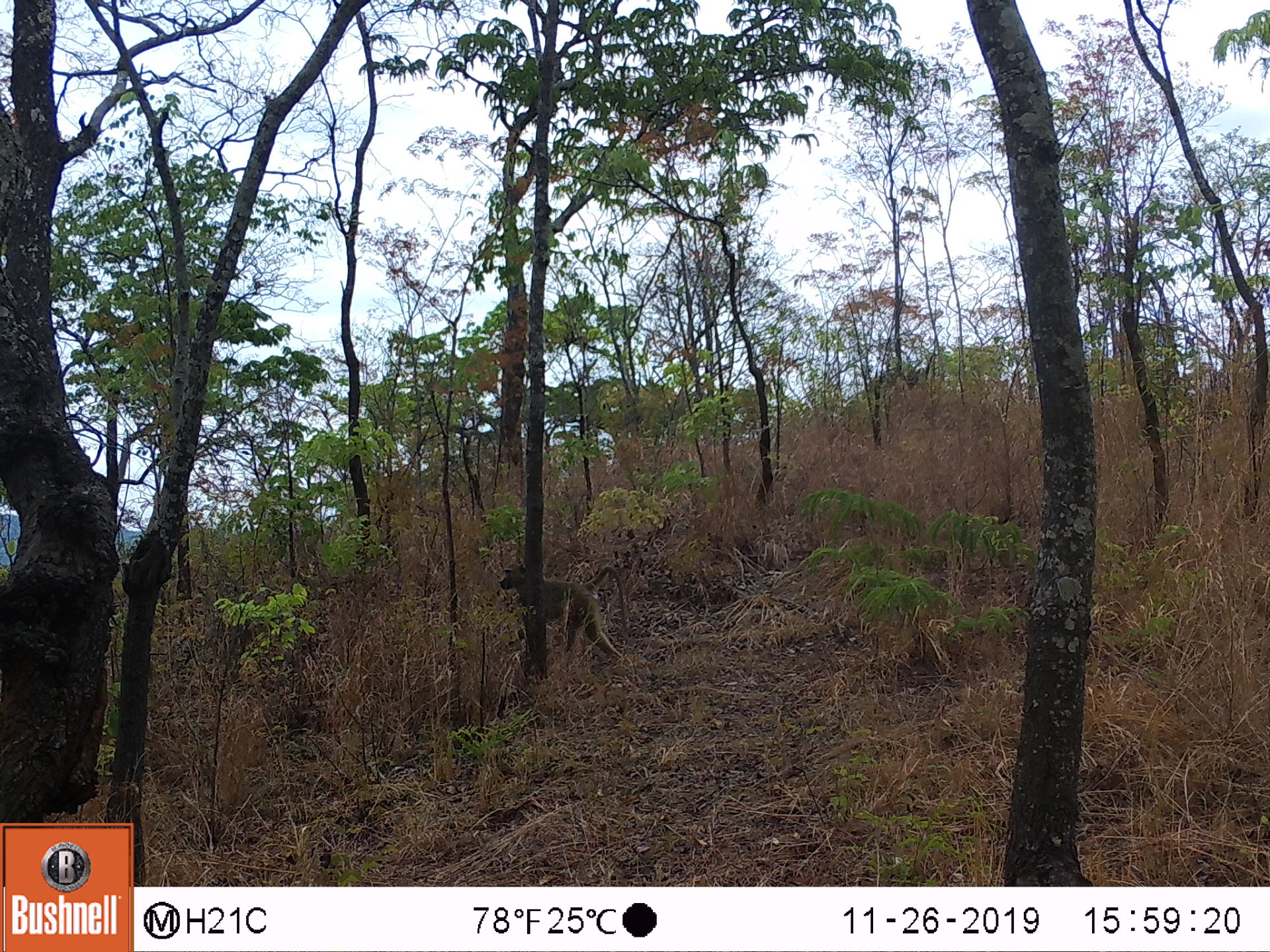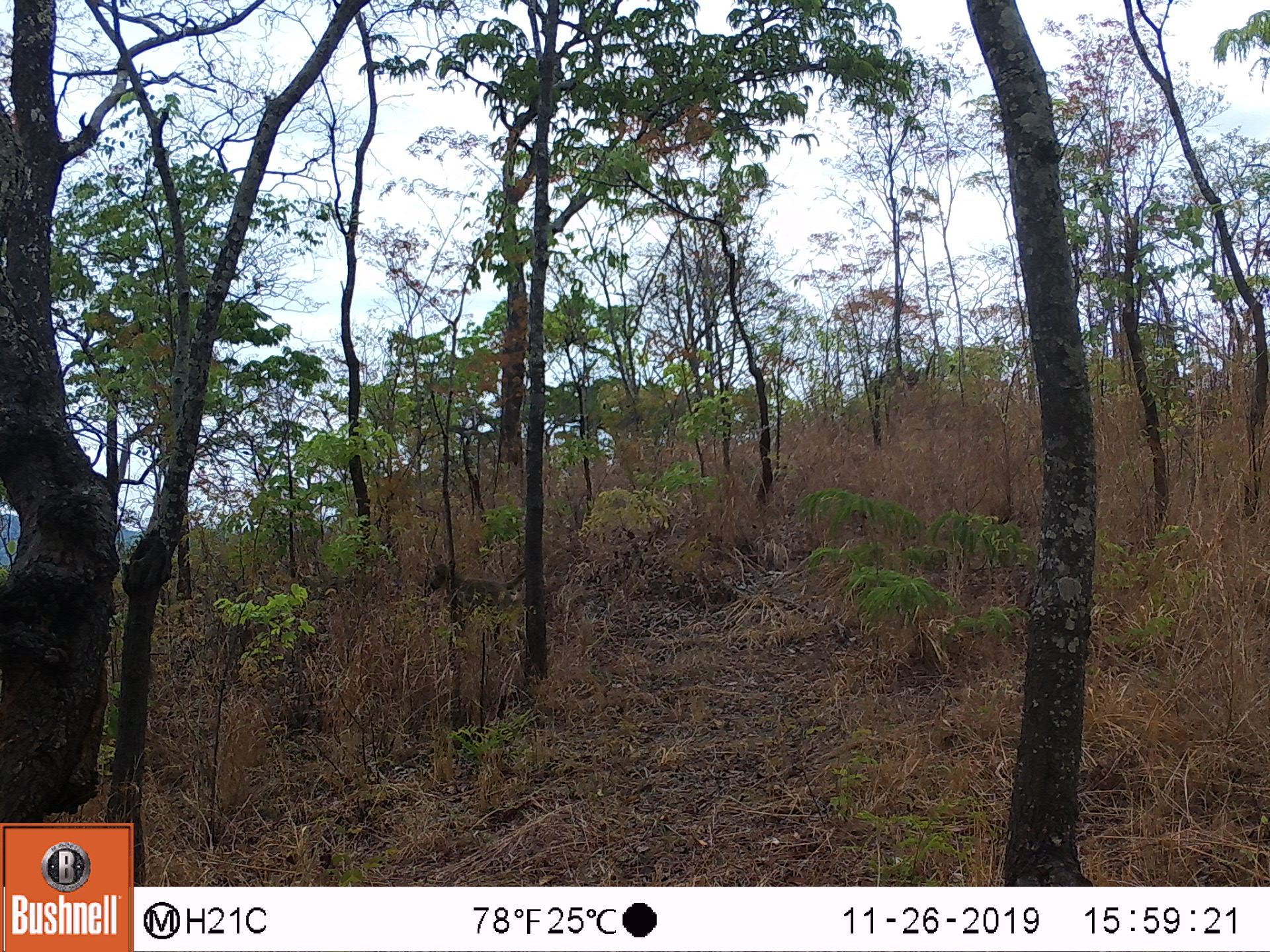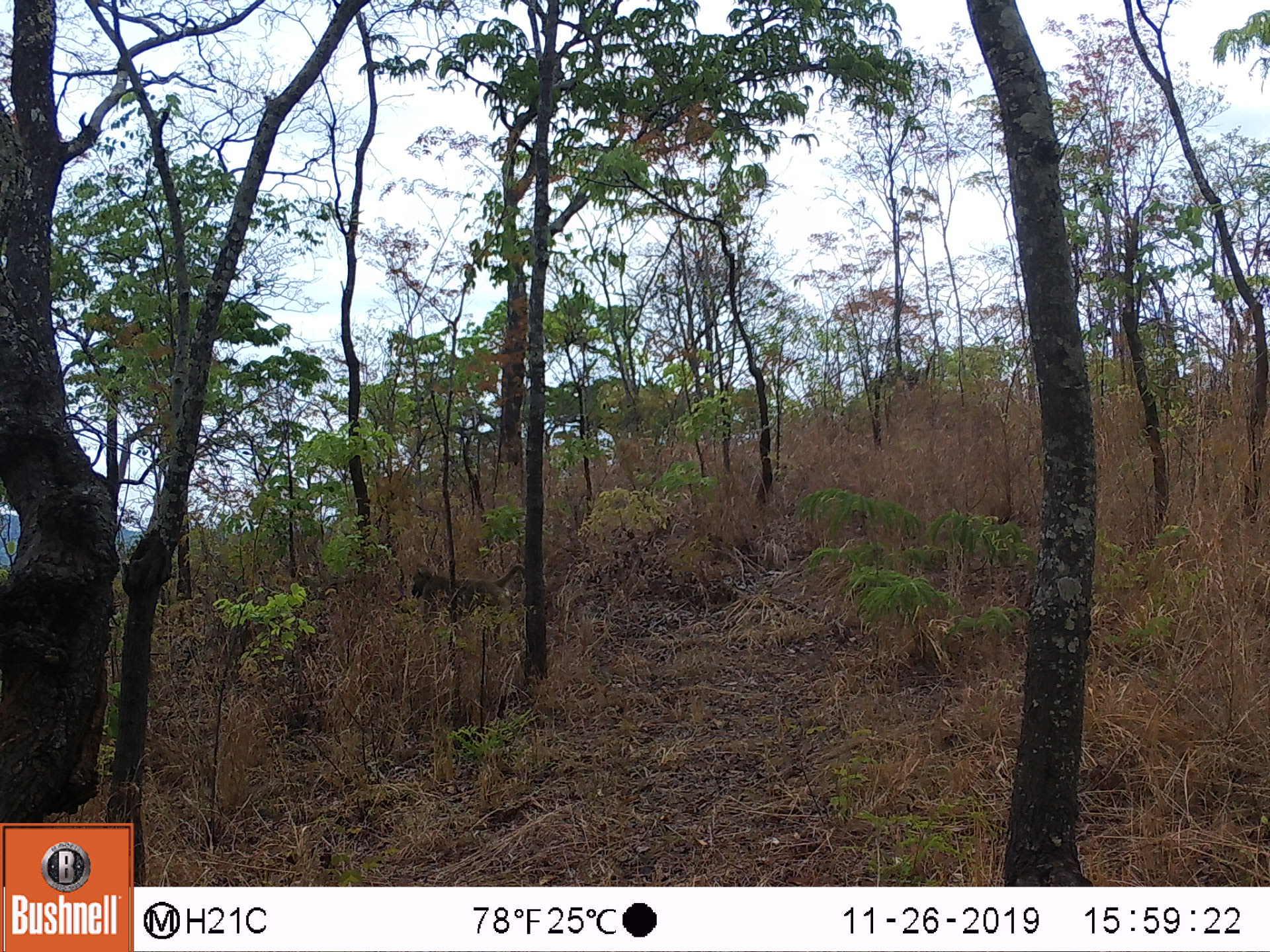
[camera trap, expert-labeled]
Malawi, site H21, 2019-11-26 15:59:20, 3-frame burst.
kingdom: Animalia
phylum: Chordata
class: Mammalia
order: Primates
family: Cercopithecidae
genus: Papio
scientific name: Papio cynocephalus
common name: yellow baboon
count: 1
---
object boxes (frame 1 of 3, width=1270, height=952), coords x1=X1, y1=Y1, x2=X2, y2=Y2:
yellow baboon: x1=499, y1=564, x2=631, y2=670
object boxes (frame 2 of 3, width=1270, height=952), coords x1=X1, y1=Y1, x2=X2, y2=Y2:
yellow baboon: x1=420, y1=557, x2=531, y2=633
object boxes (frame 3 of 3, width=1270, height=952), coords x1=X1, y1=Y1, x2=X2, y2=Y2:
yellow baboon: x1=408, y1=564, x2=528, y2=634